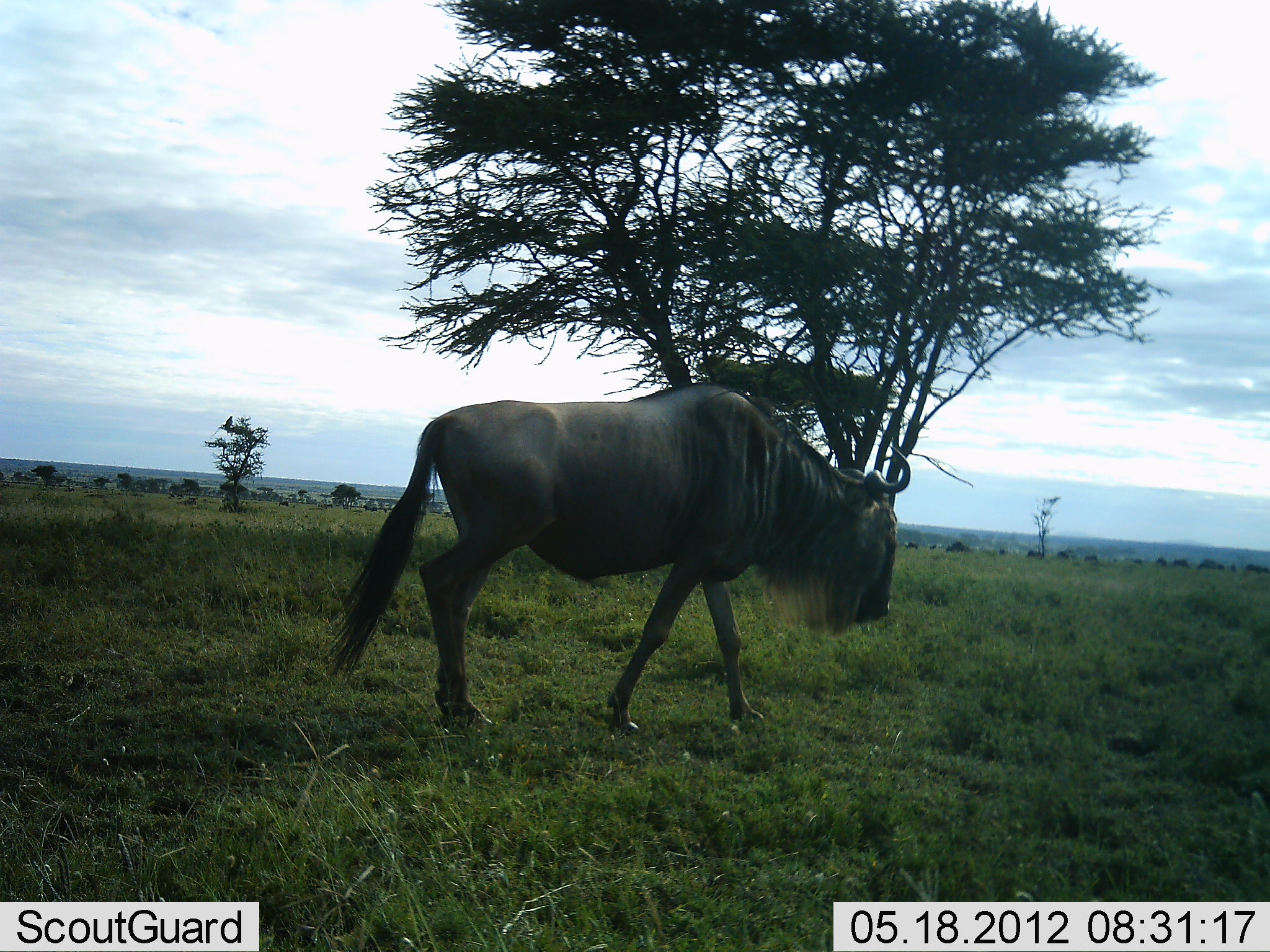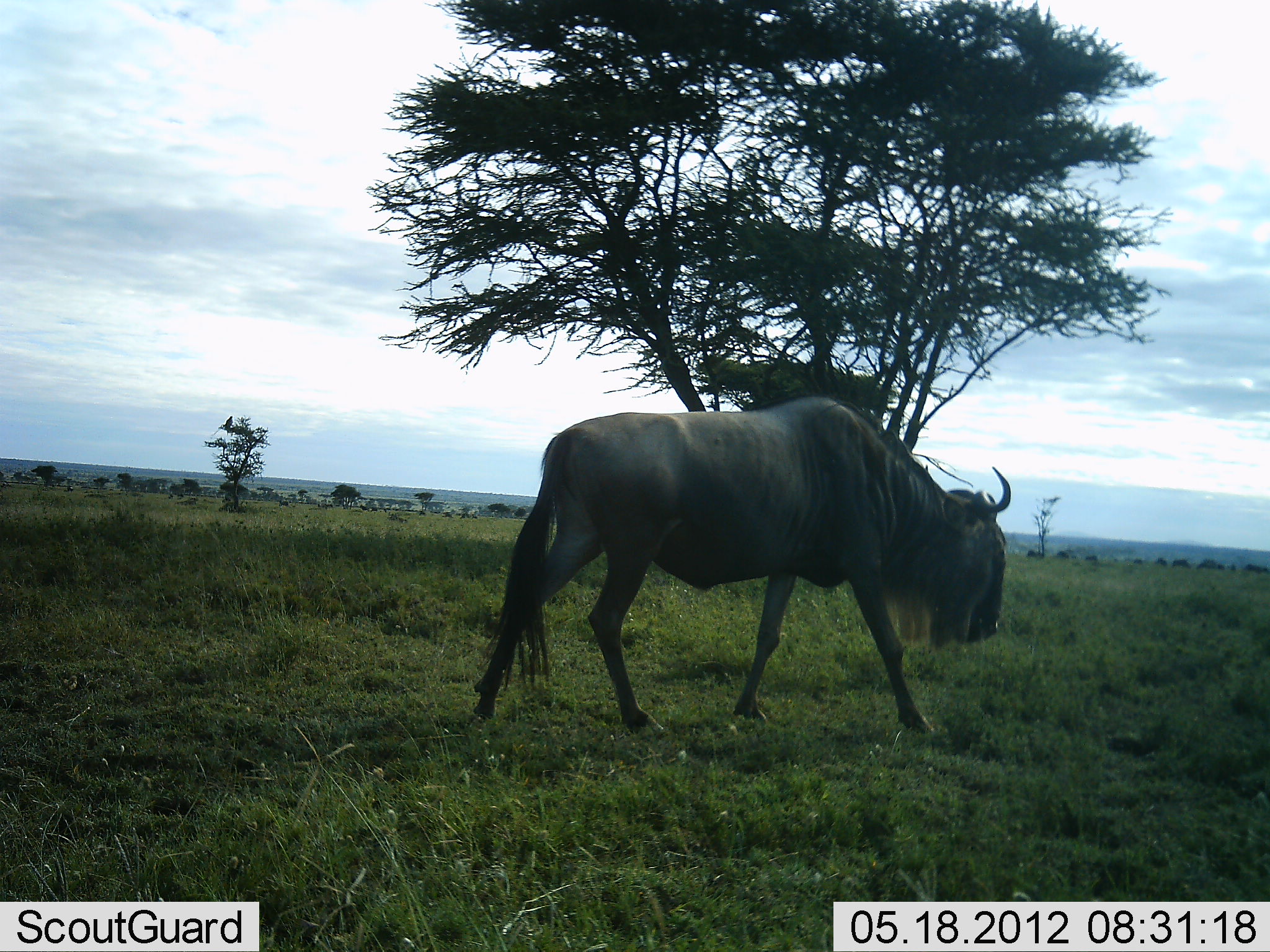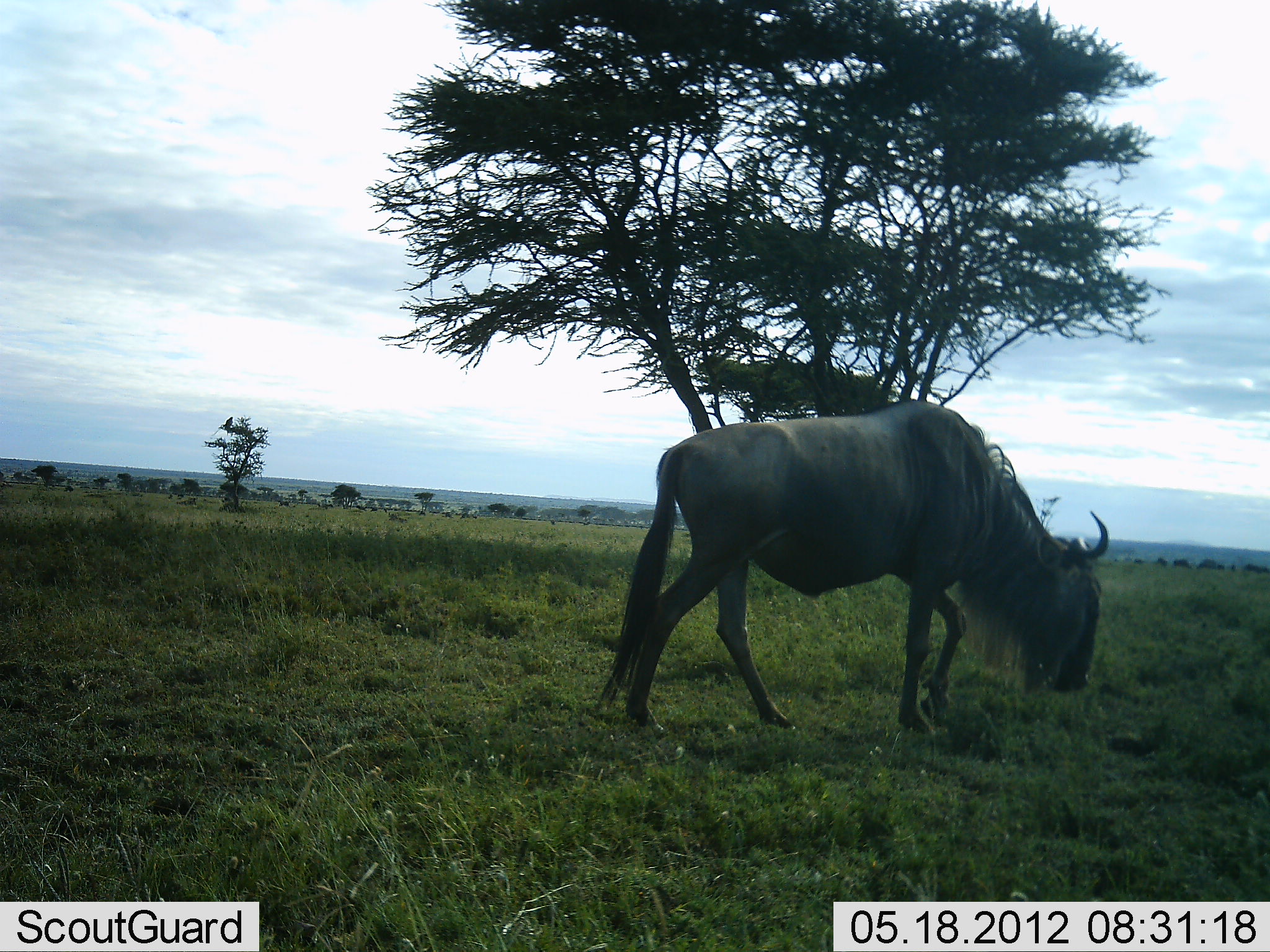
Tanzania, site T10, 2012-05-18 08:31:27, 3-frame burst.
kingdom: Animalia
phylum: Chordata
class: Mammalia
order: Artiodactyla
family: Bovidae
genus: Connochaetes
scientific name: Connochaetes taurinus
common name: blue wildebeest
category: wildebeest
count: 1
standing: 0%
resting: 0%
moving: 100%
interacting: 0%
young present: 0%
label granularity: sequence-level